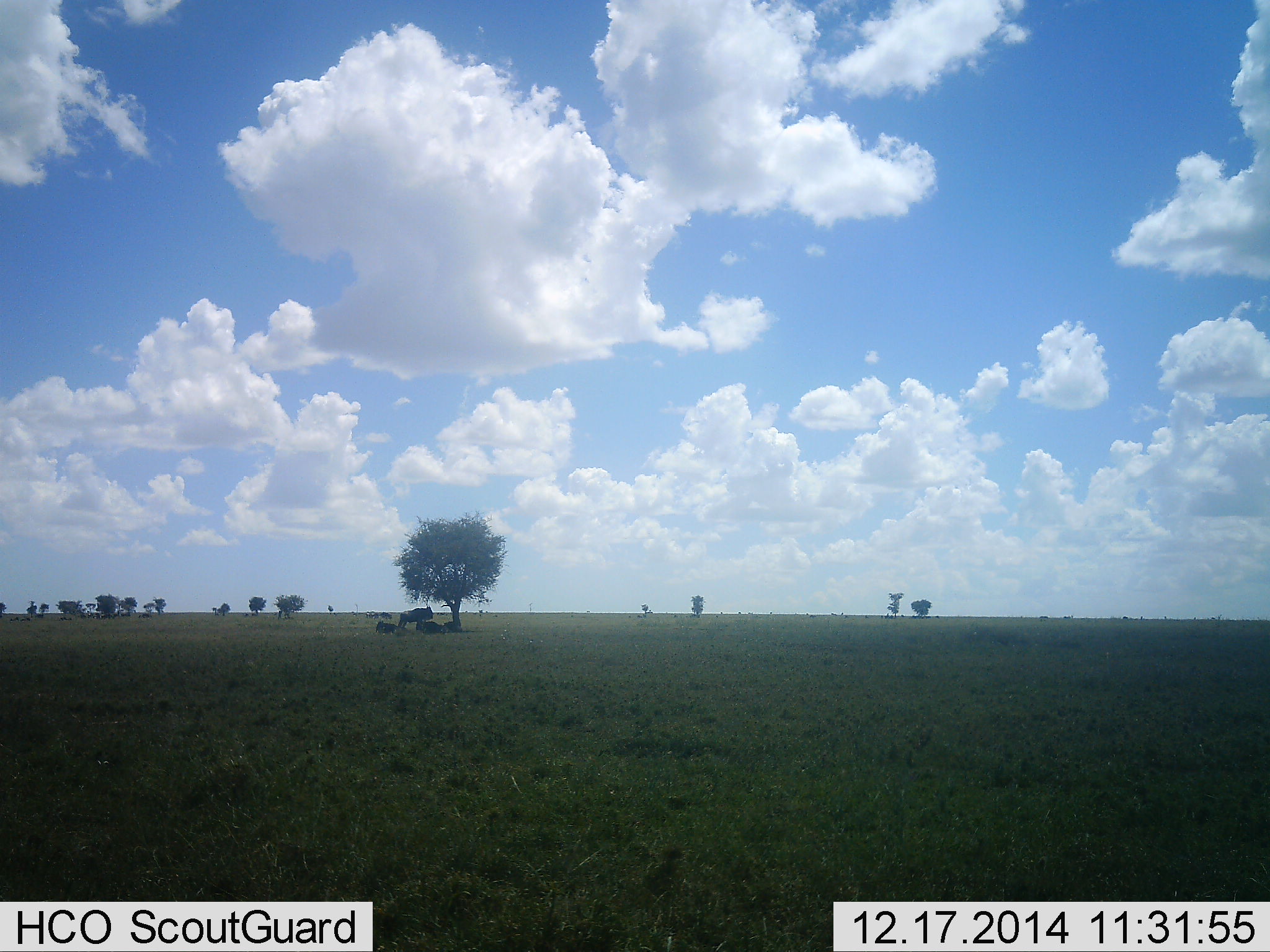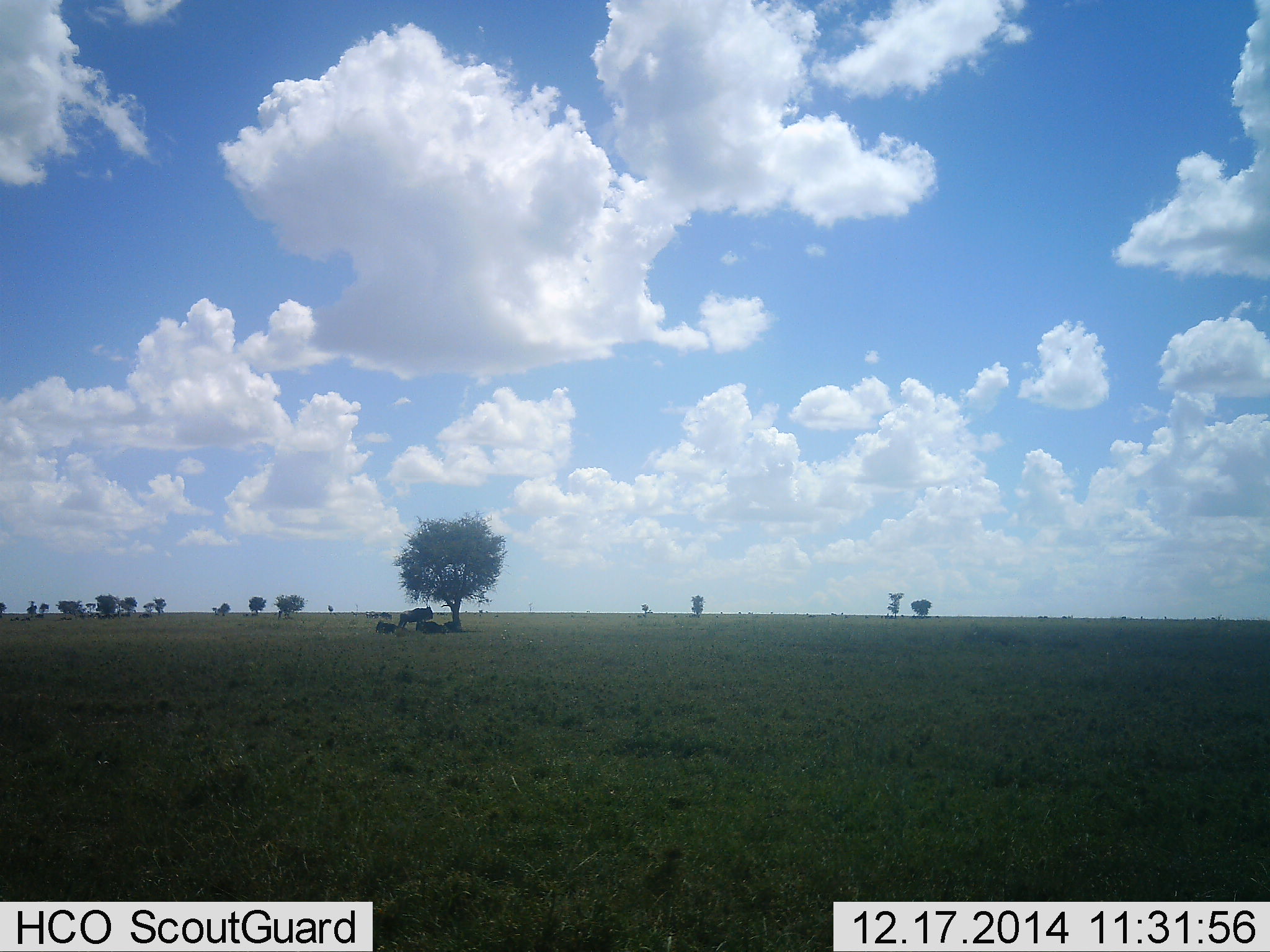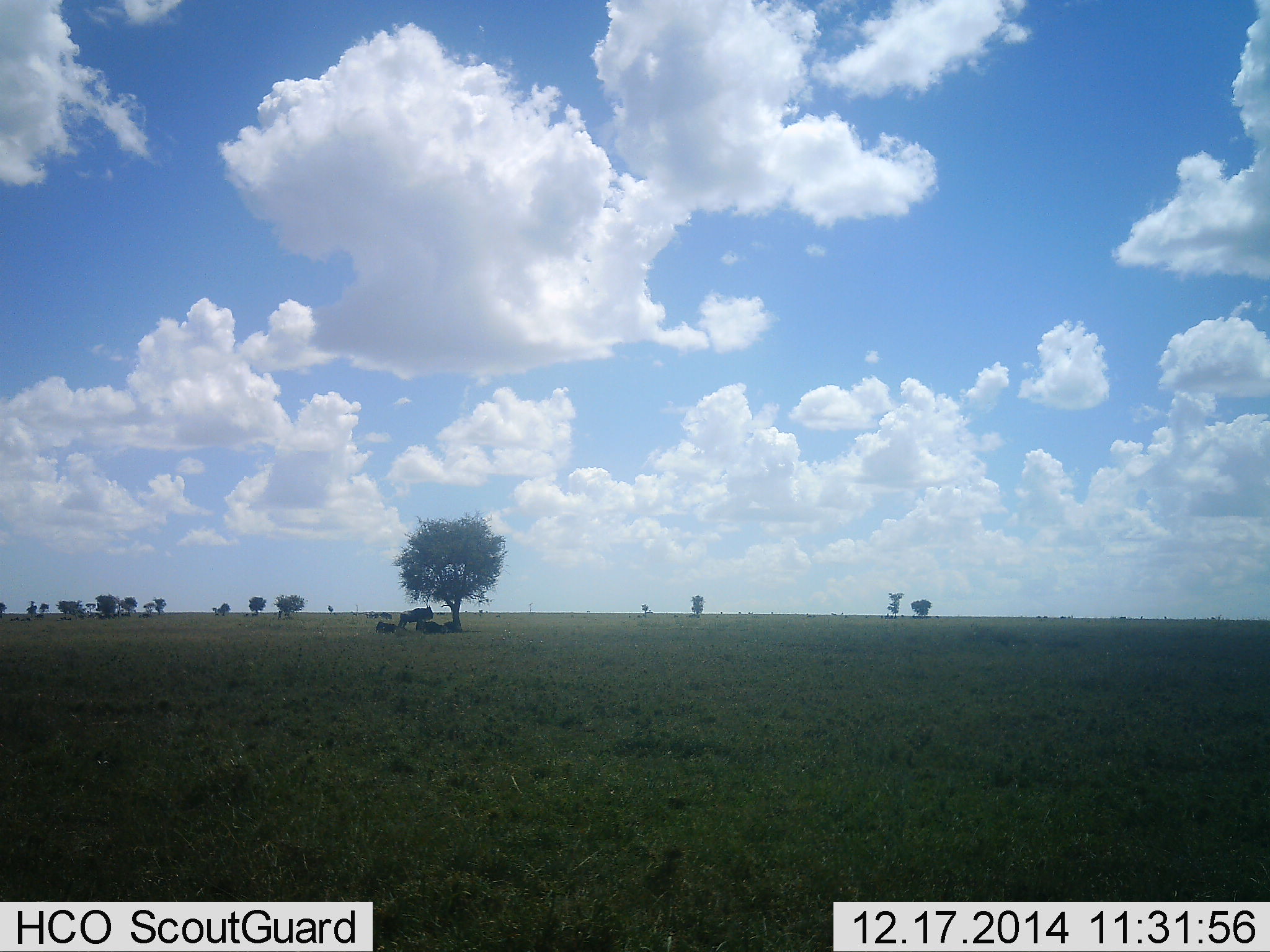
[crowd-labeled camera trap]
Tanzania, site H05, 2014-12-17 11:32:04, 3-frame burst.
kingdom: Animalia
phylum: Chordata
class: Mammalia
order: Artiodactyla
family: Bovidae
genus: Connochaetes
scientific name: Connochaetes taurinus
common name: blue wildebeest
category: wildebeest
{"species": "wildebeest (blue wildebeest) (Connochaetes taurinus)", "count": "4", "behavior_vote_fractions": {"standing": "90%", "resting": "100%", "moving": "10%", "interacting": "10%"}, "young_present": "0%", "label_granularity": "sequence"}